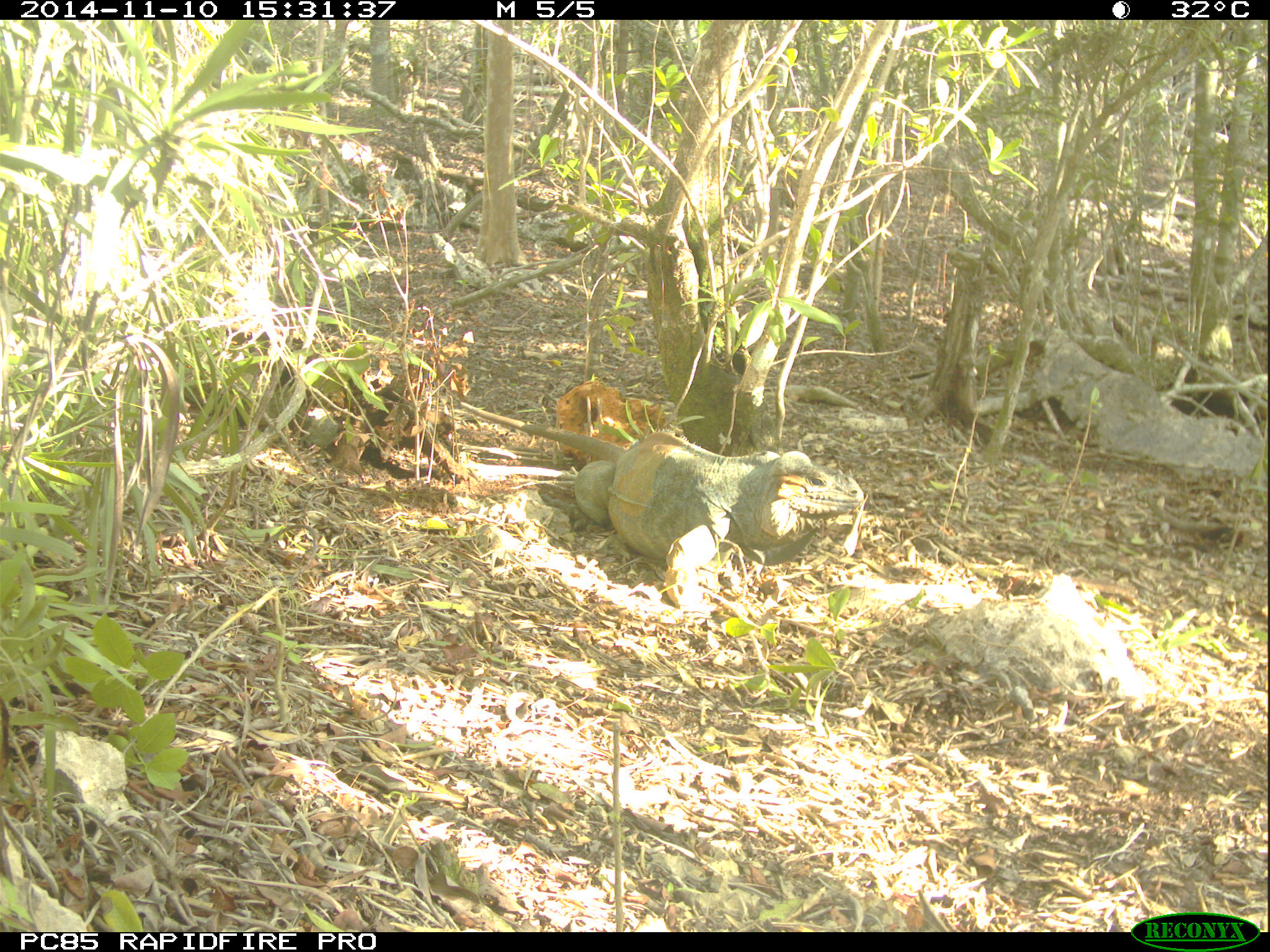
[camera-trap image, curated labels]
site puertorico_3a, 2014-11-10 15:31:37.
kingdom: Animalia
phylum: Chordata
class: Reptilia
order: Squamata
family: Iguanidae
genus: Iguana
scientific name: Iguana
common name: typical iguanas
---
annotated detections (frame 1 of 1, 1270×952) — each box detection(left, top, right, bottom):
iguana: detection(592, 433, 838, 588)